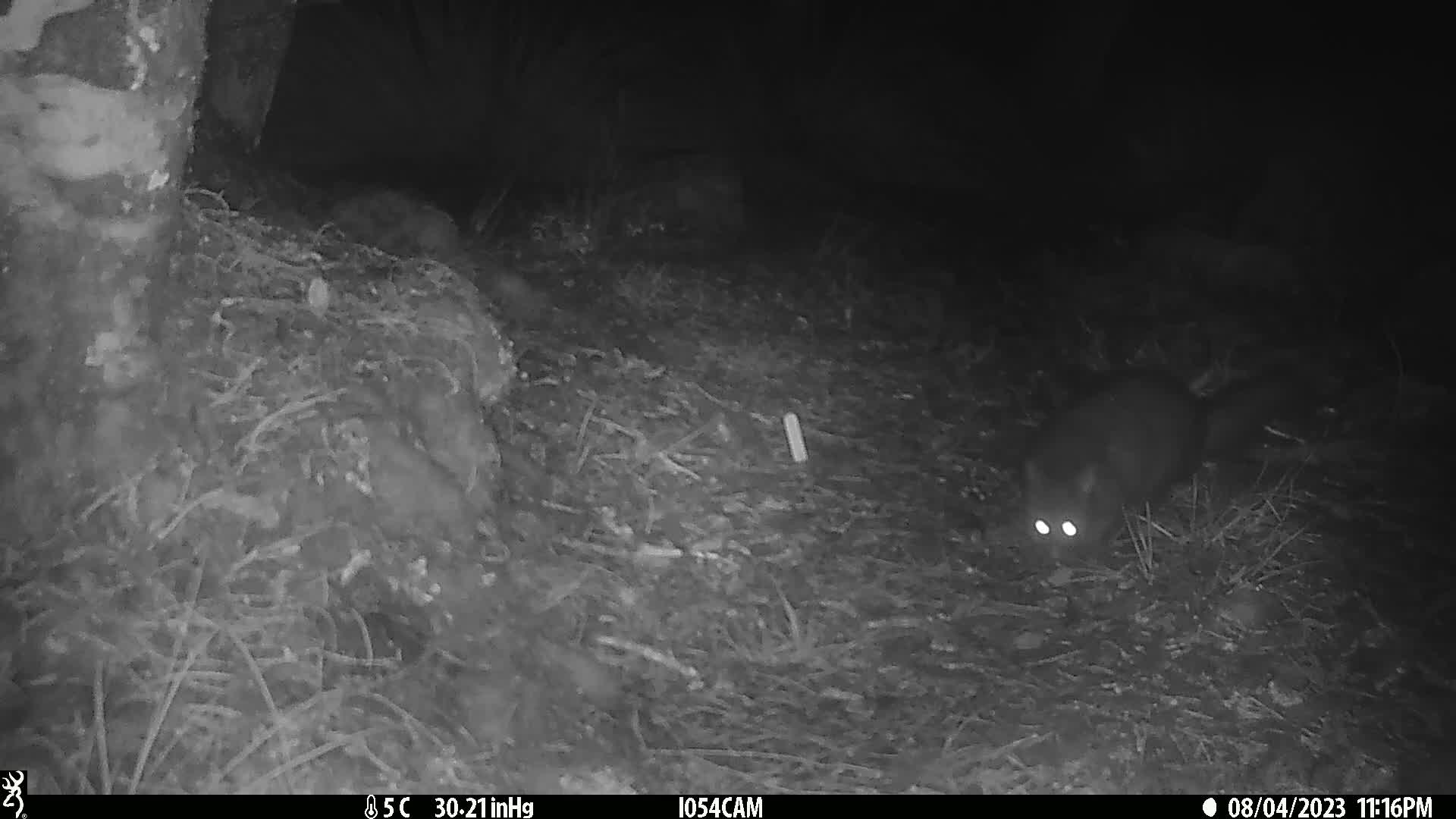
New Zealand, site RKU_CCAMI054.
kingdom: Animalia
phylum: Chordata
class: Mammalia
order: Diprotodontia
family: Phalangeridae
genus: Trichosurus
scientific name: Trichosurus vulpecula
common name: common brushtail possum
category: possum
Possum (common brushtail possum) (Trichosurus vulpecula).